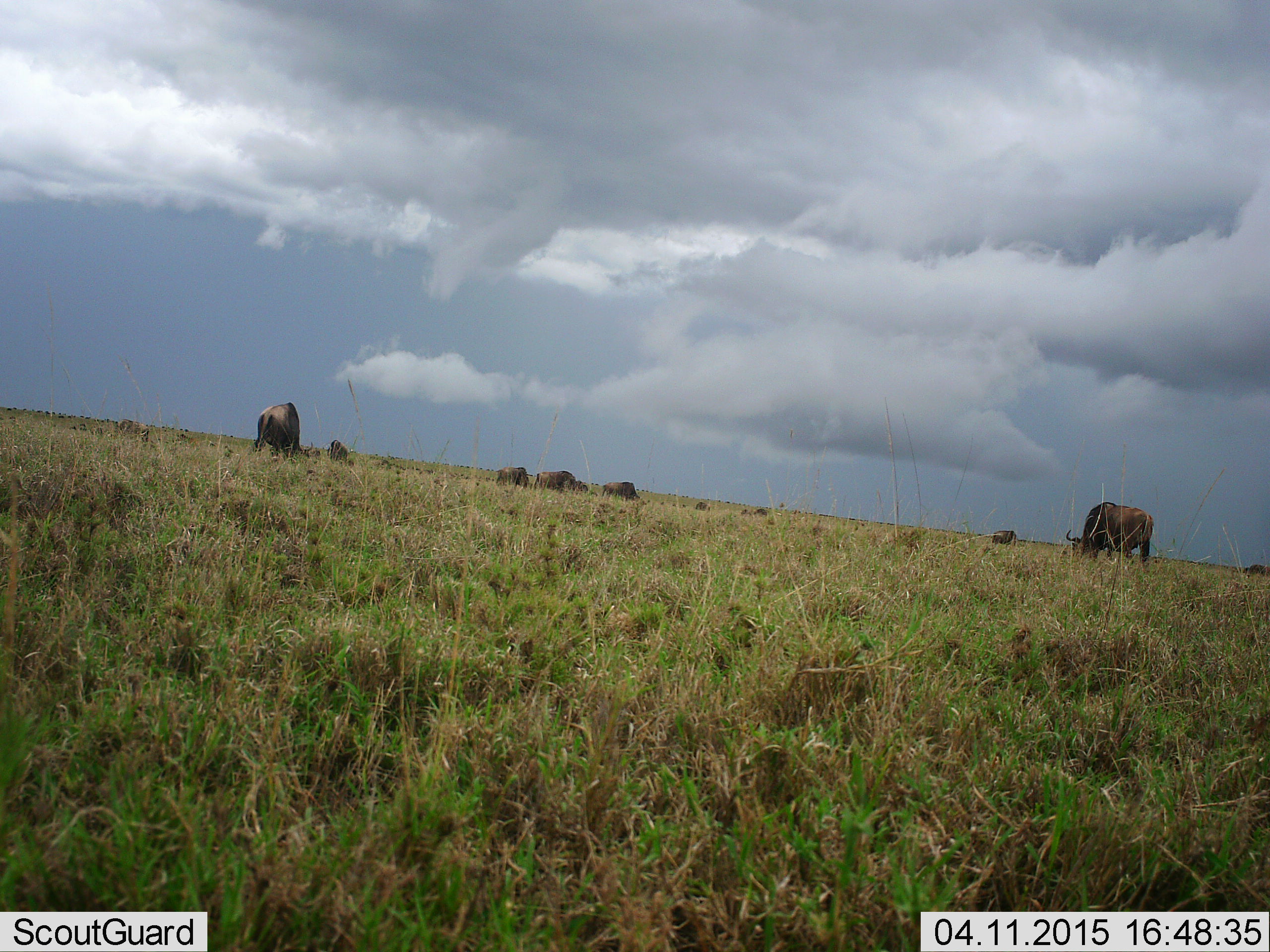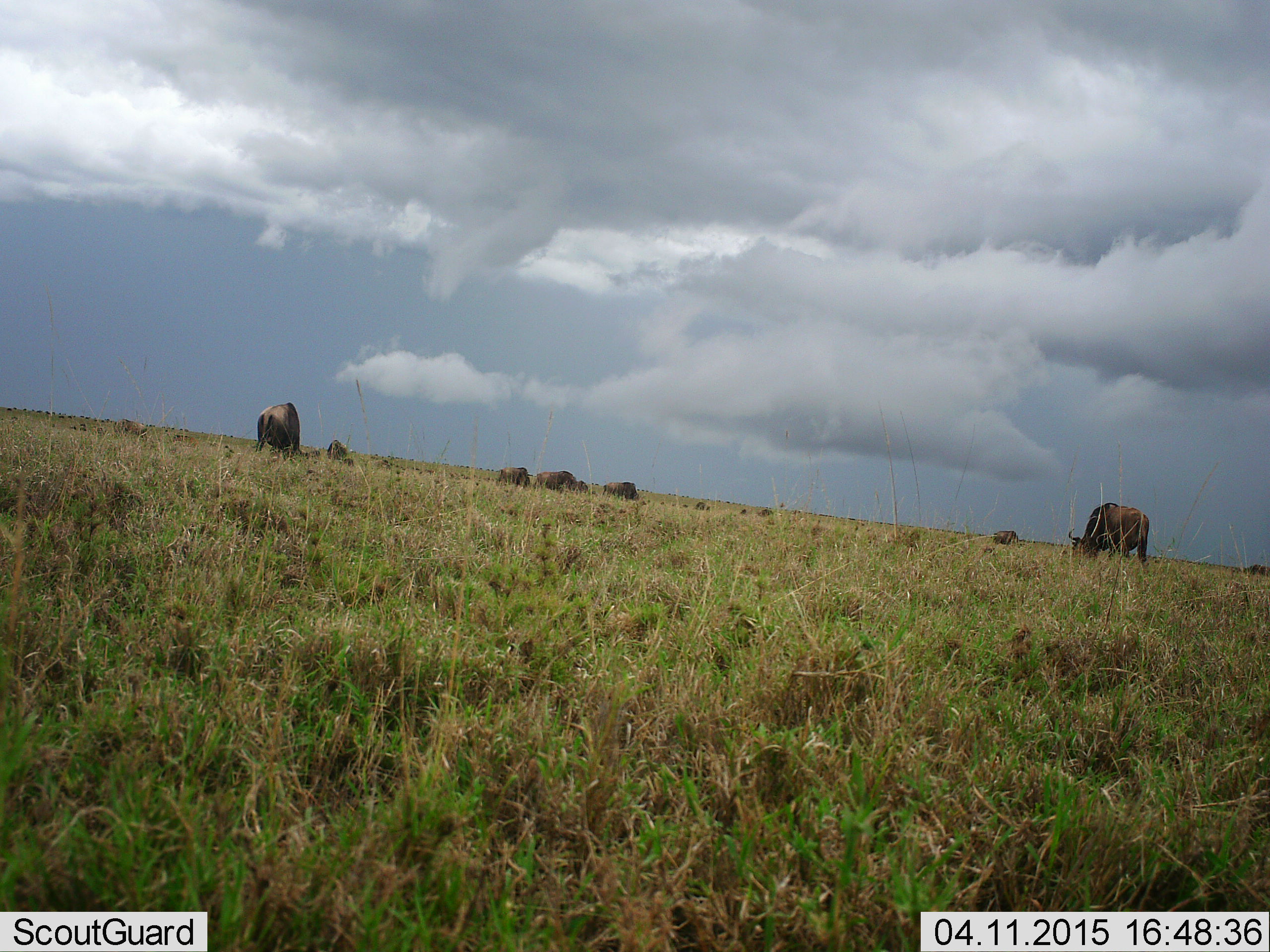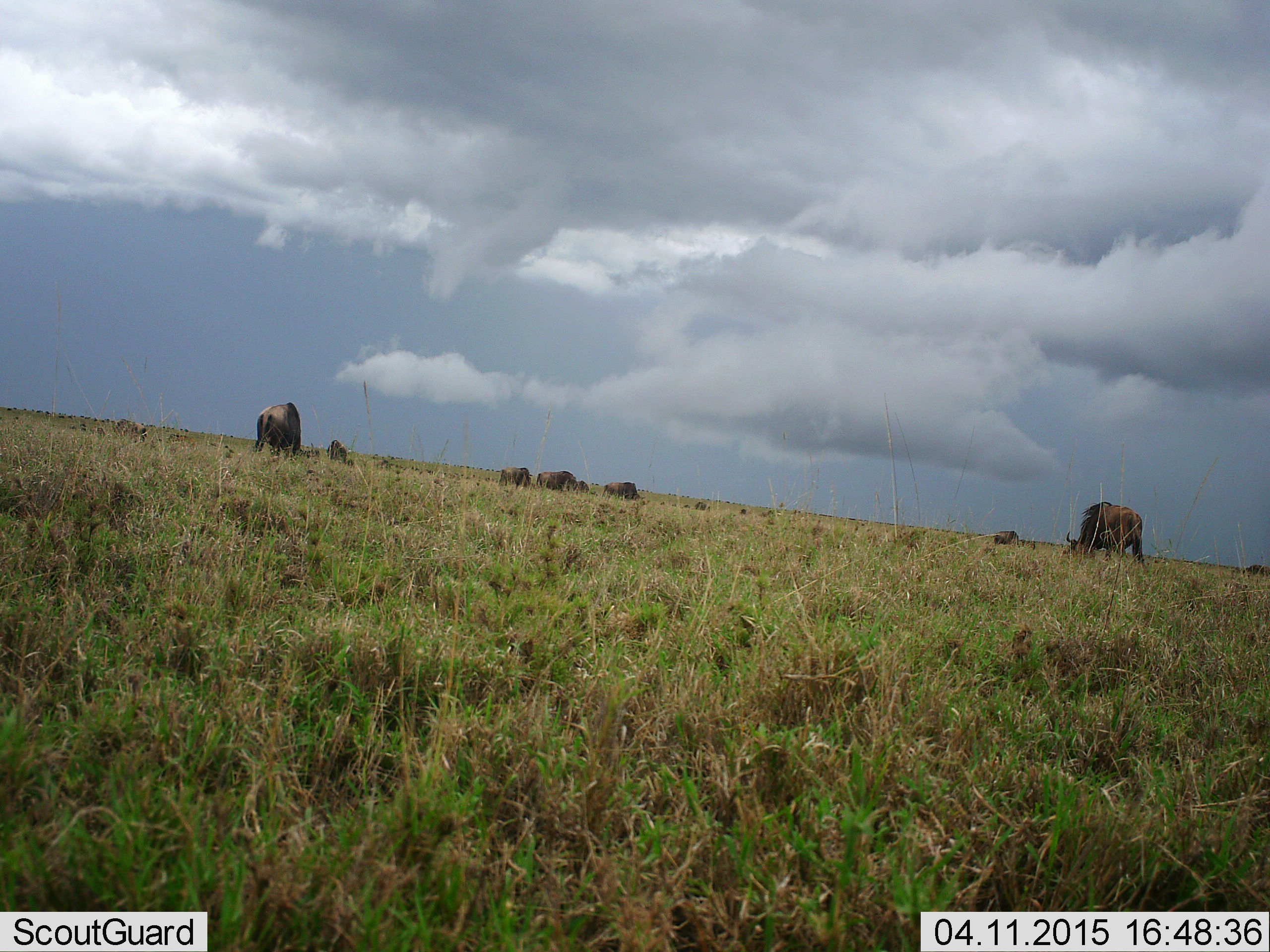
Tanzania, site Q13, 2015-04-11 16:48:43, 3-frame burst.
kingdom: Animalia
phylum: Chordata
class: Mammalia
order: Artiodactyla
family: Bovidae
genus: Connochaetes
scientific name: Connochaetes taurinus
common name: blue wildebeest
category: wildebeest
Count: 8.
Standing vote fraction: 20%.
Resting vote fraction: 0%.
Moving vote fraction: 20%.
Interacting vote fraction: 0%.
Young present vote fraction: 0%.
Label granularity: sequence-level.